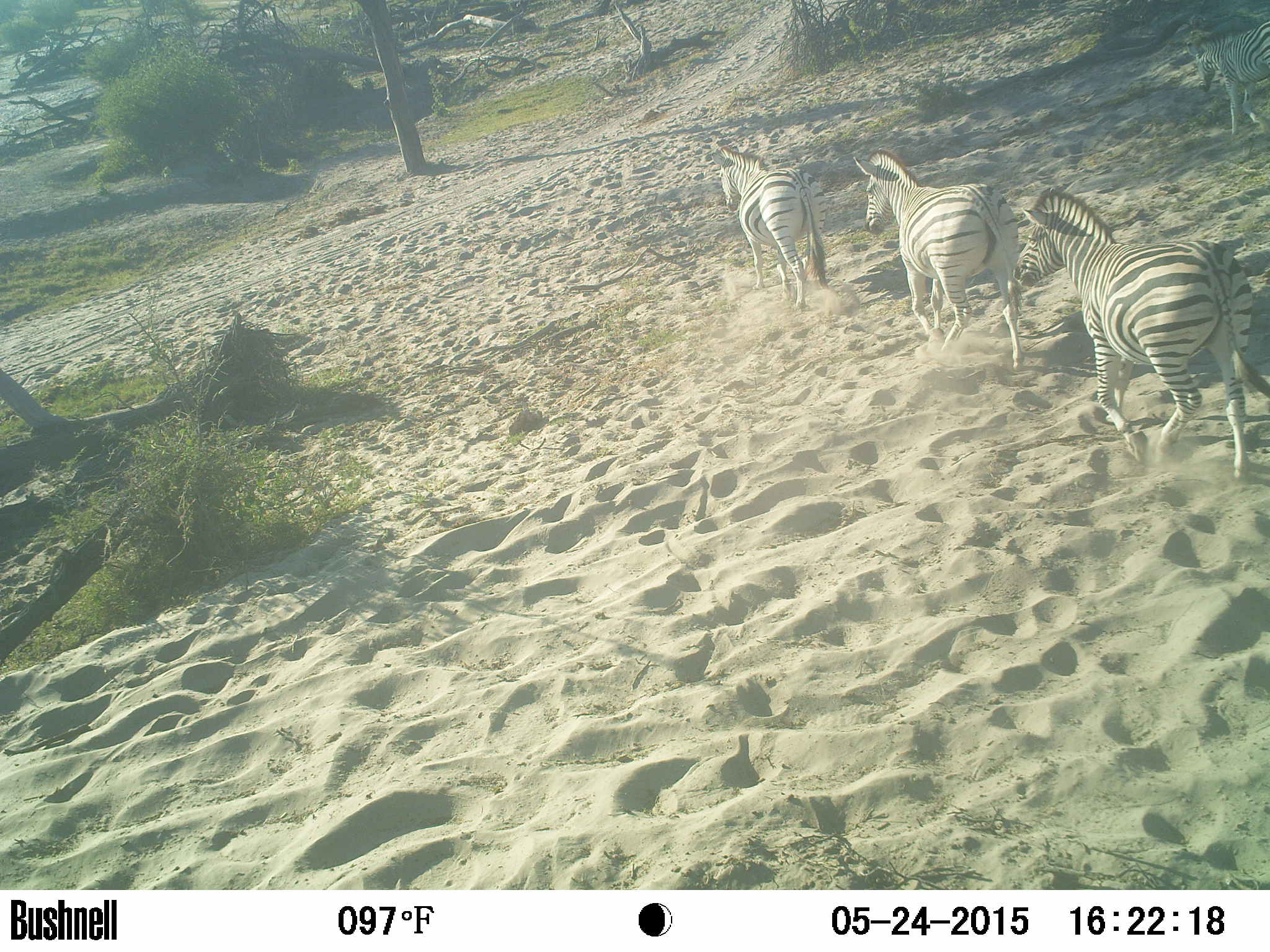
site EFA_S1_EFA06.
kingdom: Animalia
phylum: Chordata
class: Mammalia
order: Perissodactyla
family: Equidae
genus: Equus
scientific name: Equus quagga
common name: plains zebra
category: zebraplains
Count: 4.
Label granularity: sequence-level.